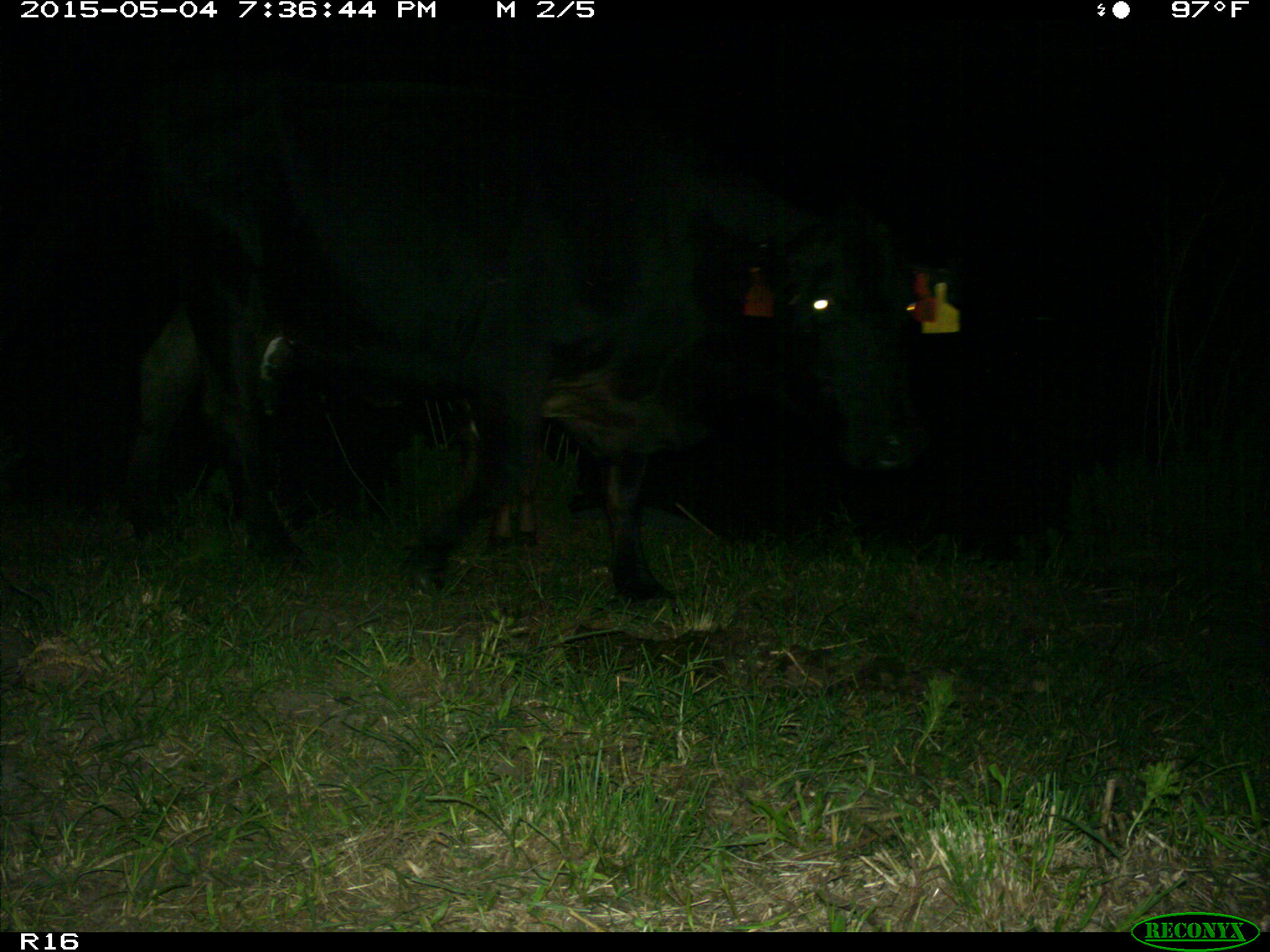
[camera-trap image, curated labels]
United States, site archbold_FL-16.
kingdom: Animalia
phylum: Chordata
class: Mammalia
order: Artiodactyla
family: Bovidae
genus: Bos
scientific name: Bos taurus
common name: domestic cow